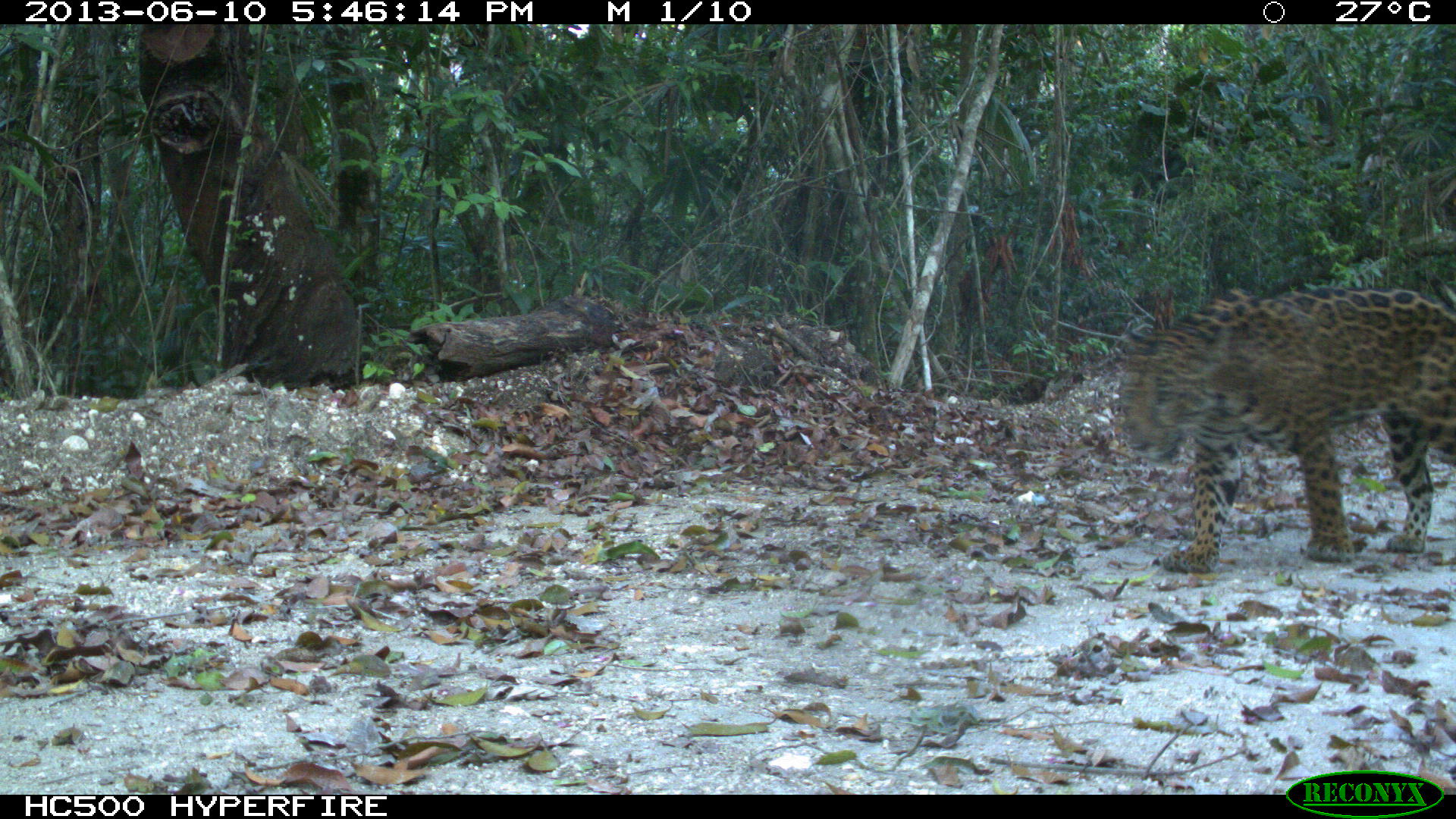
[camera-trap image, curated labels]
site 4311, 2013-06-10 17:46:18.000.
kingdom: Animalia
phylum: Chordata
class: Mammalia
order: Carnivora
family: Felidae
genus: Panthera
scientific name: Panthera onca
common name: jaguar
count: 1